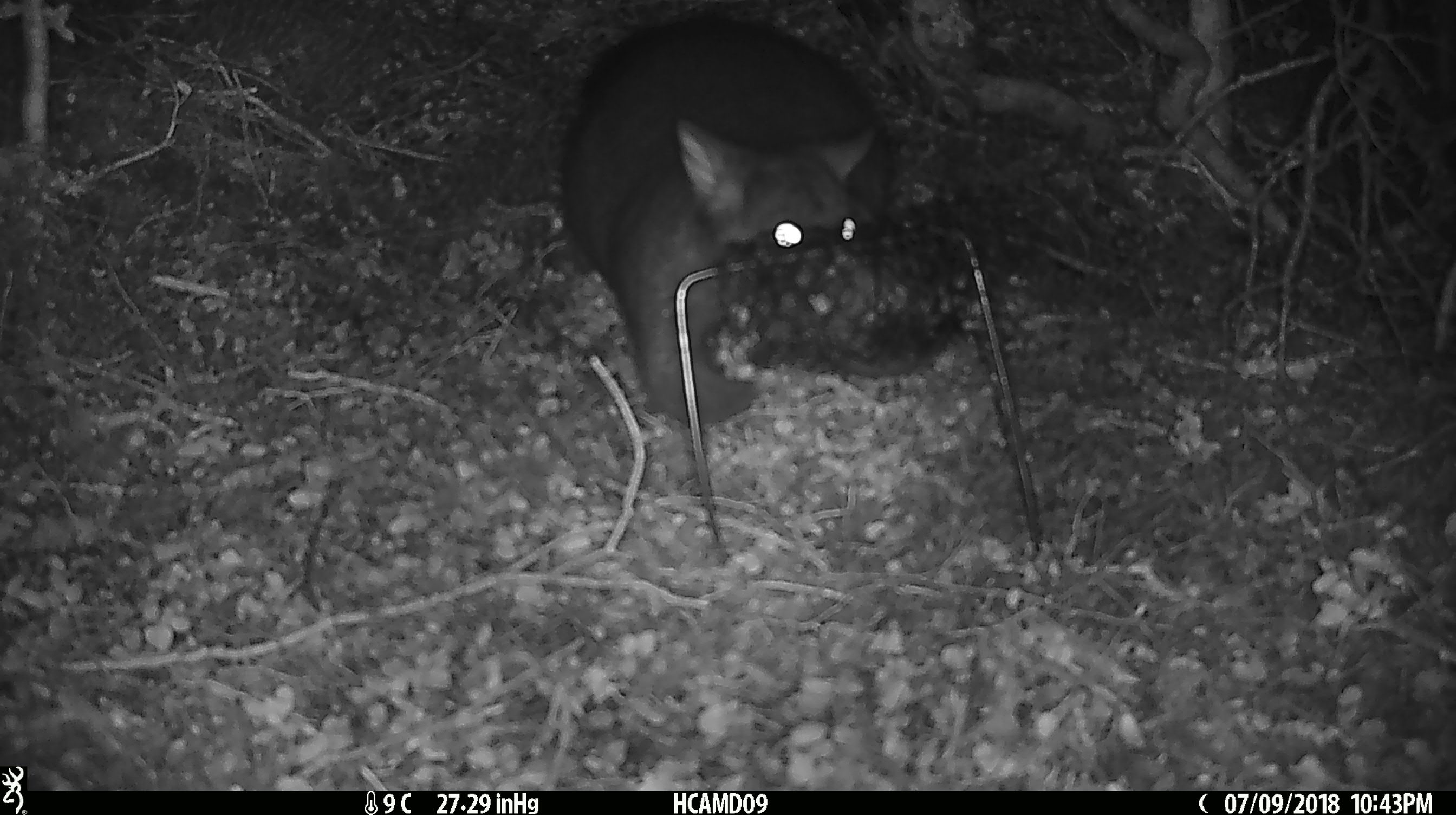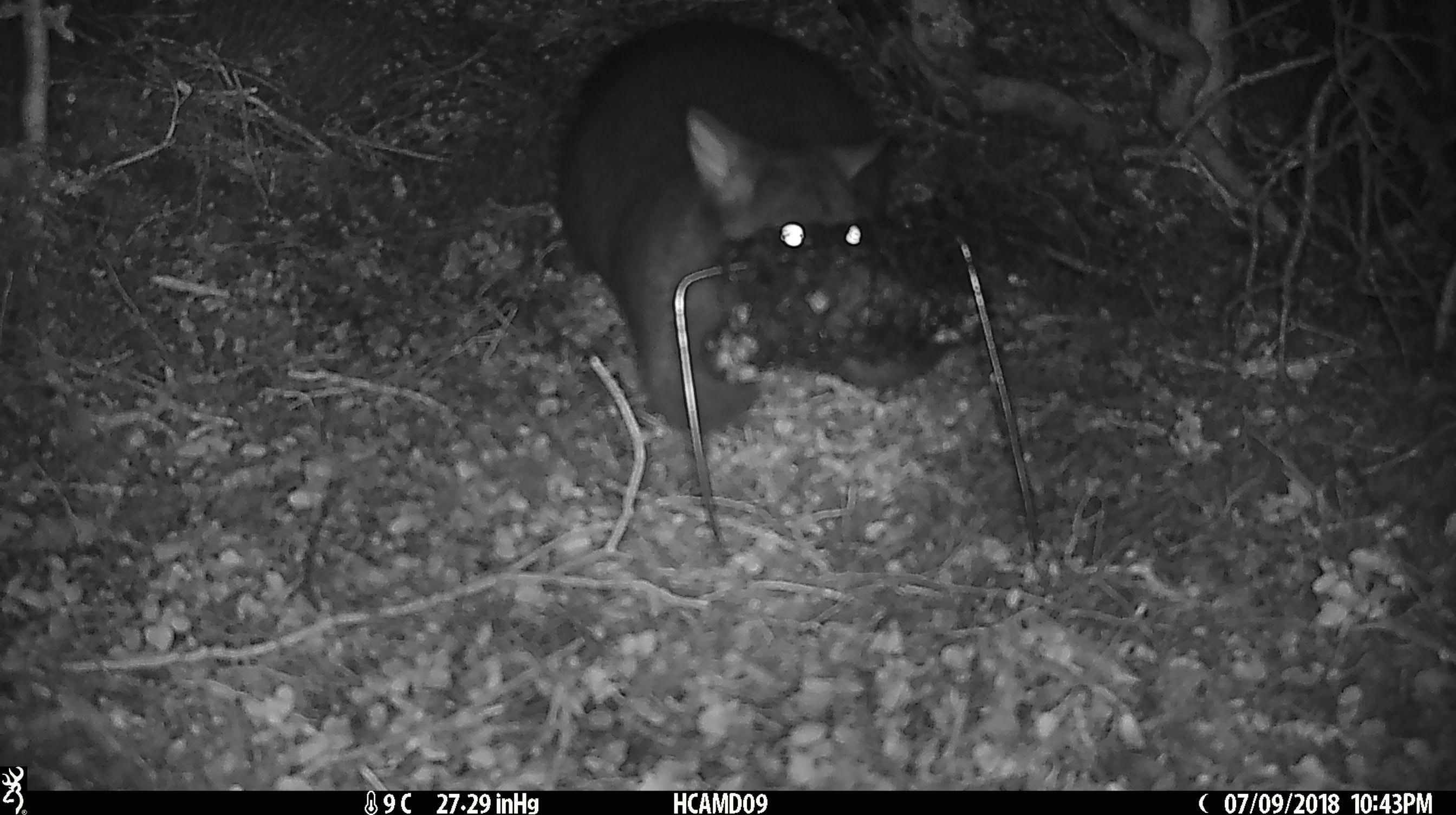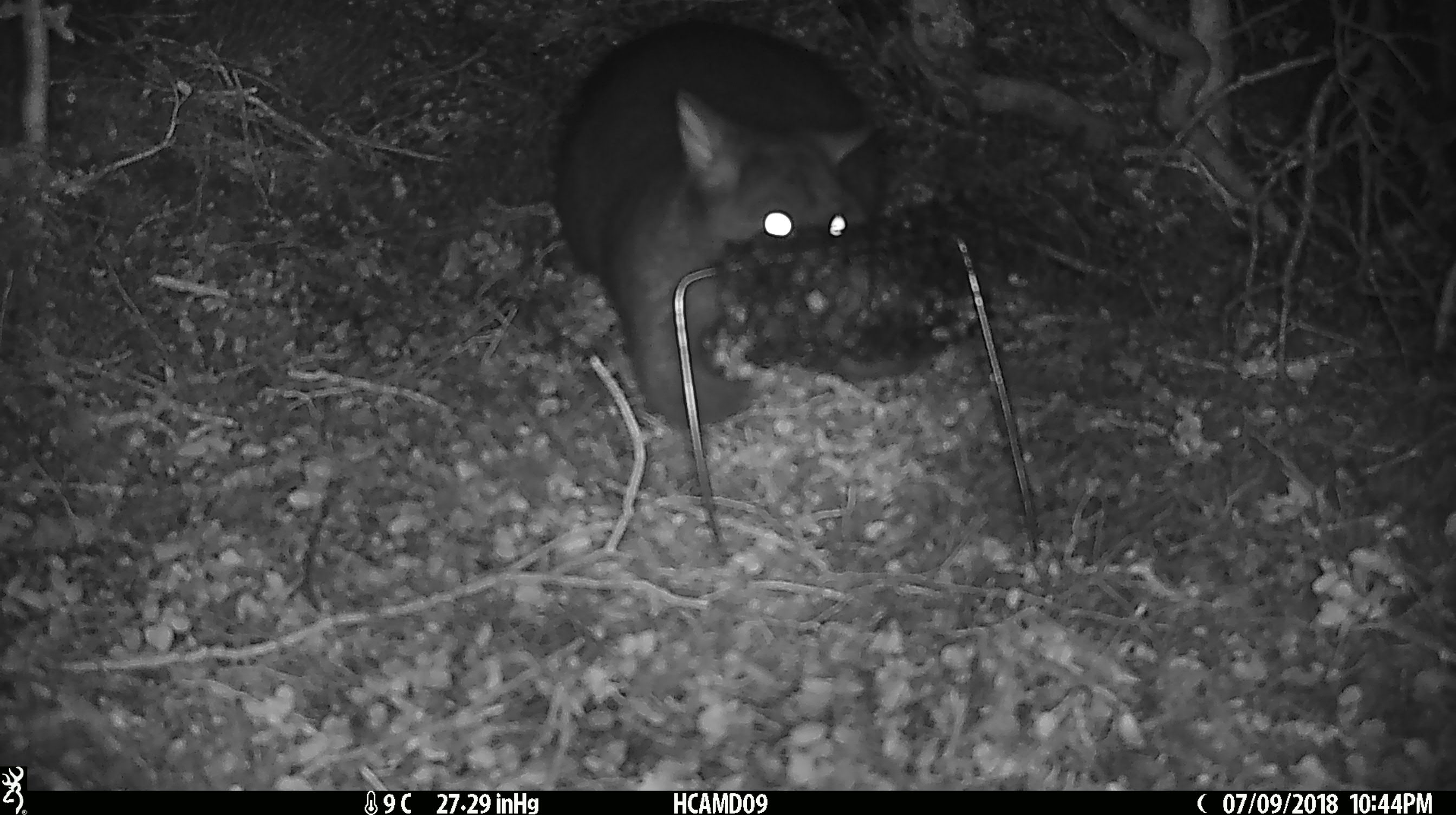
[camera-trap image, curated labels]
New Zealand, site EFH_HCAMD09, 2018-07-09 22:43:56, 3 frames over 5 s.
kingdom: Animalia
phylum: Chordata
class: Mammalia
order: Diprotodontia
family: Phalangeridae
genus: Trichosurus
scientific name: Trichosurus vulpecula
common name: common brushtail possum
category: possum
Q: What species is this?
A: Possum (common brushtail possum) (Trichosurus vulpecula).